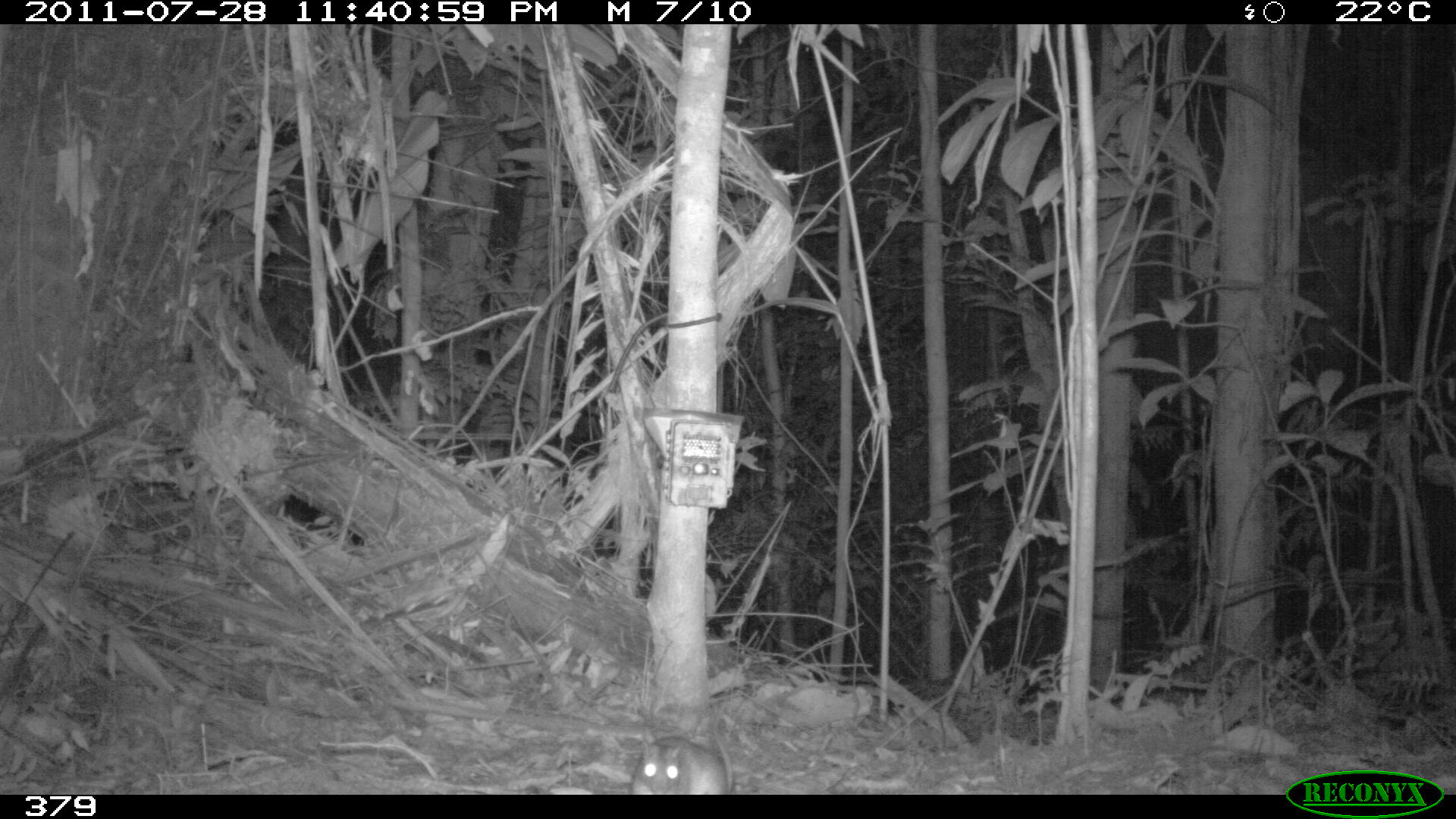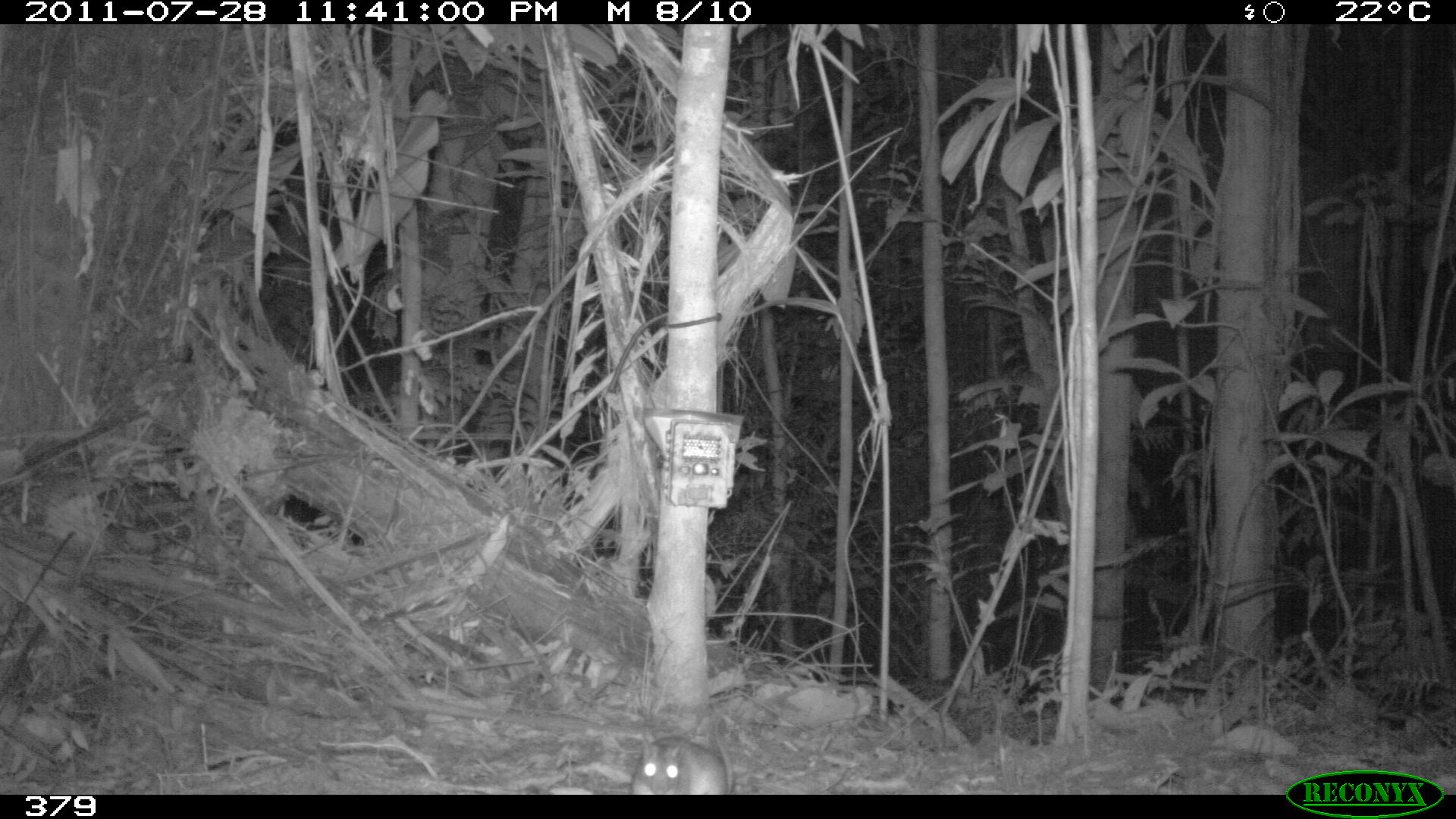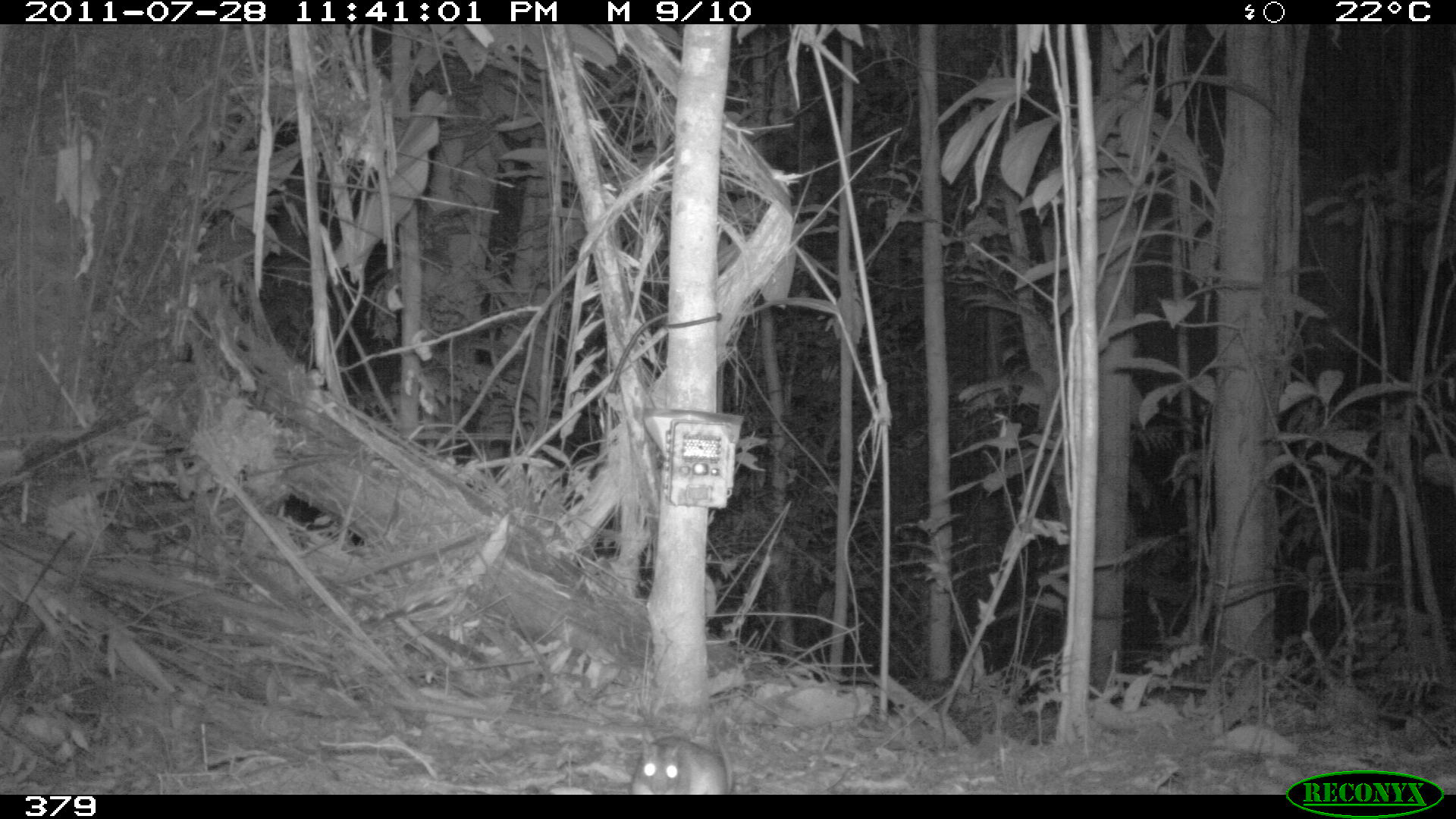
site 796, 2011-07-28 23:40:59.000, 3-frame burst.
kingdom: Animalia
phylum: Chordata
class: Mammalia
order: Rodentia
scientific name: Rodentia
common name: rodents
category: unknown rodent